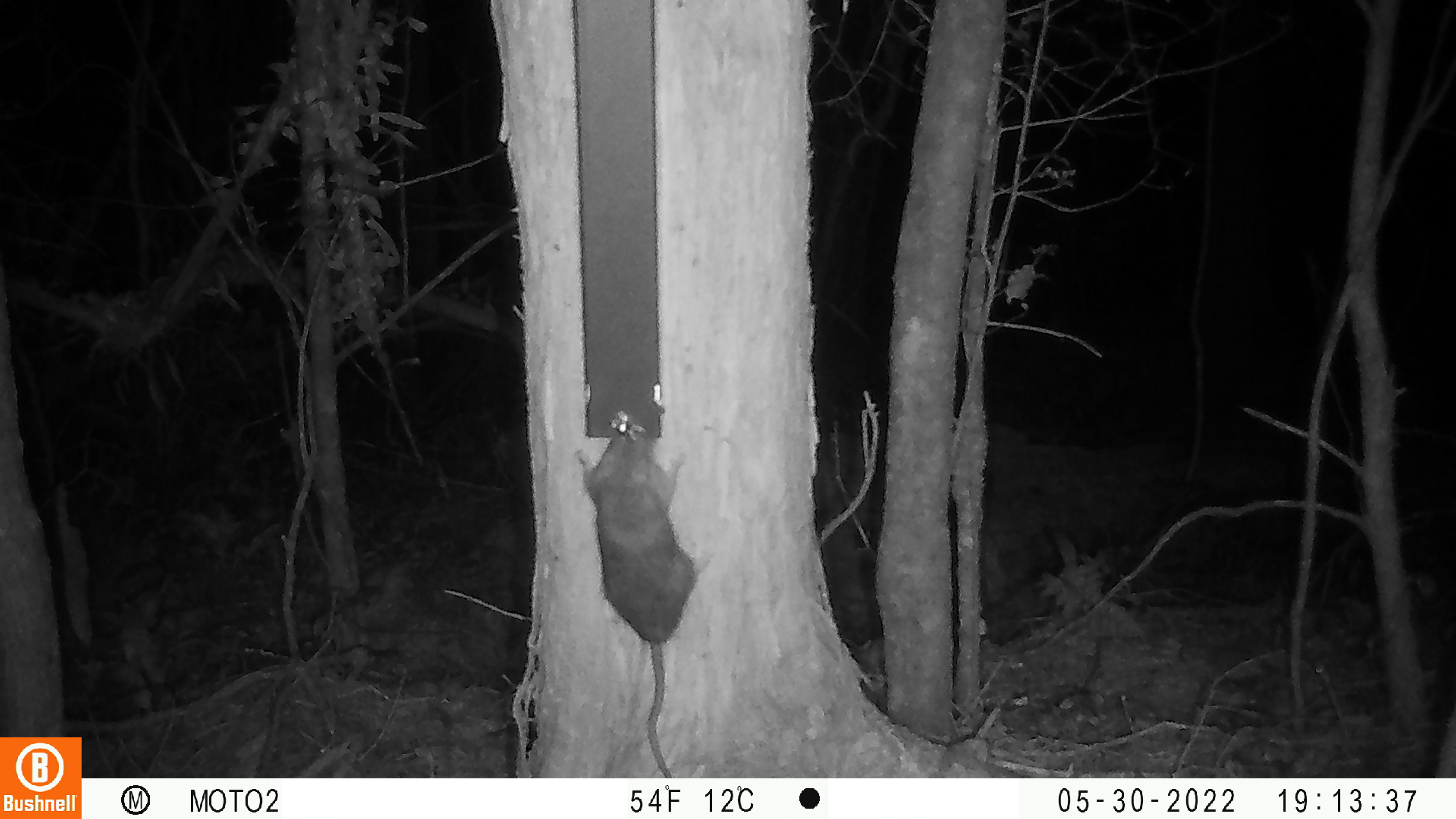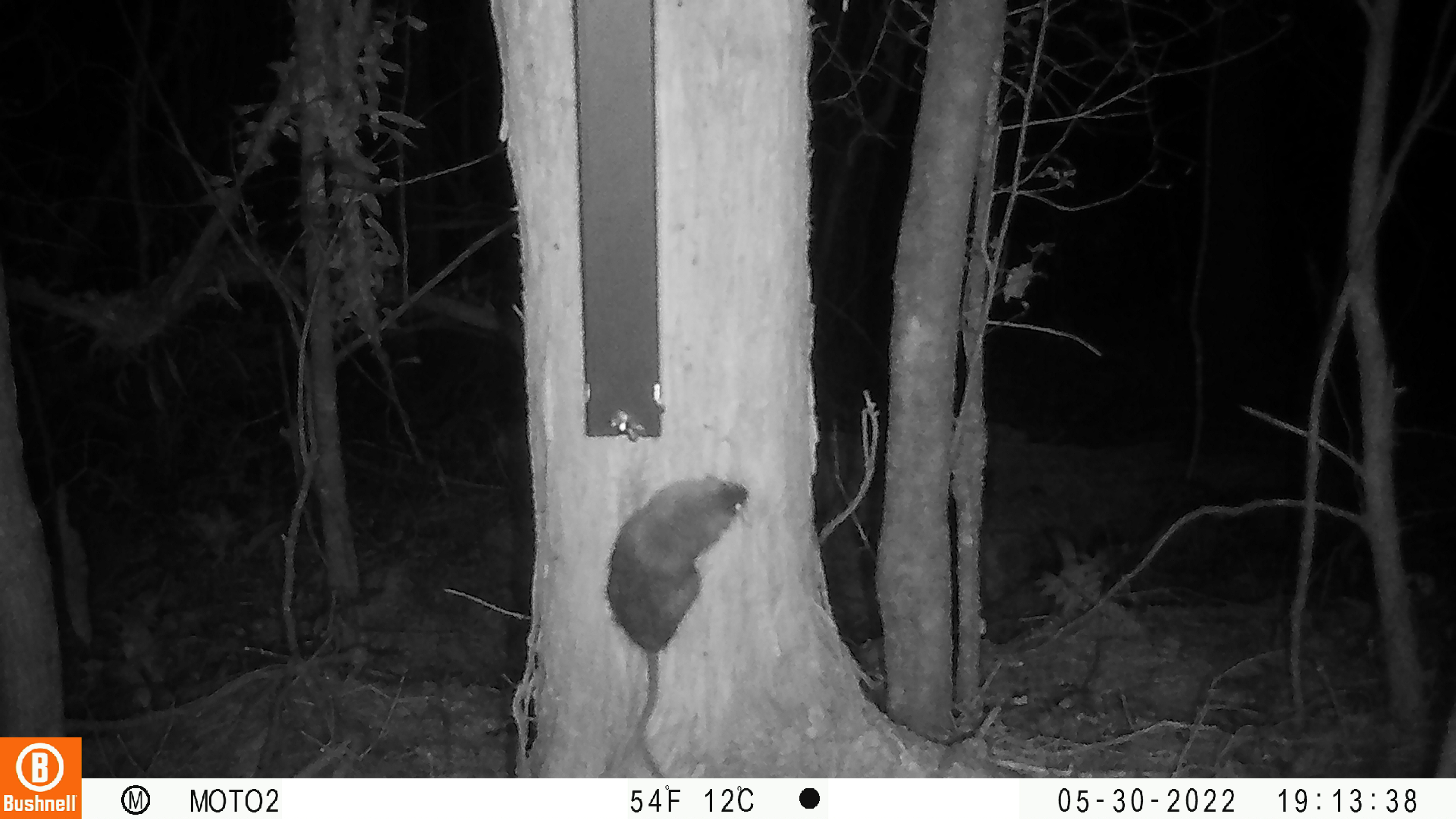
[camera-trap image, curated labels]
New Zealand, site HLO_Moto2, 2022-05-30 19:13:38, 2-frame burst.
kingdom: Animalia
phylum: Chordata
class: Mammalia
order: Rodentia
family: Muridae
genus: Rattus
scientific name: Rattus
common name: rat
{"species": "rat (Rattus)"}